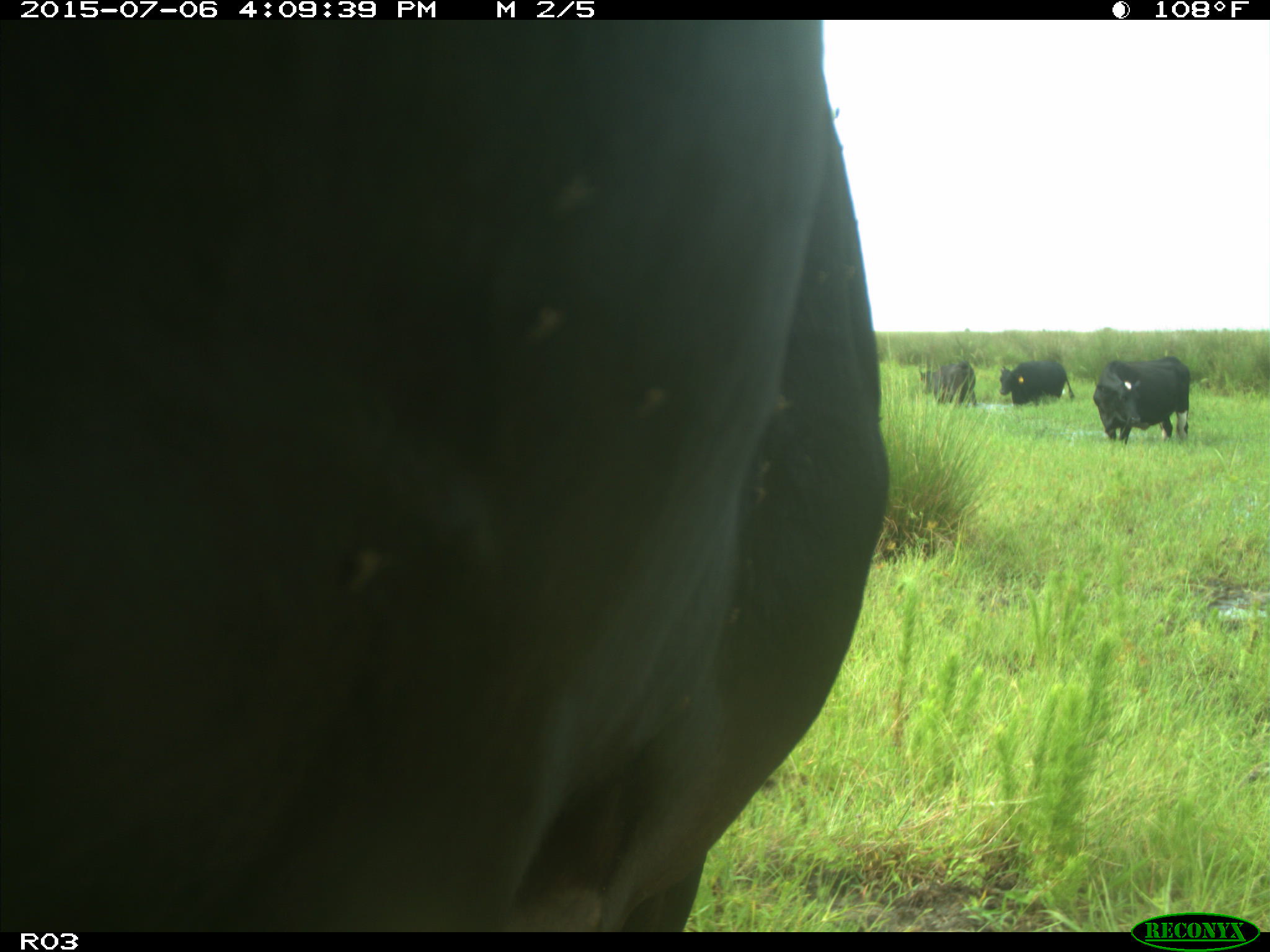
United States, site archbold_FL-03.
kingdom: Animalia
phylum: Chordata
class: Mammalia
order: Artiodactyla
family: Bovidae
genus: Bos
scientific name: Bos taurus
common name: domestic cow